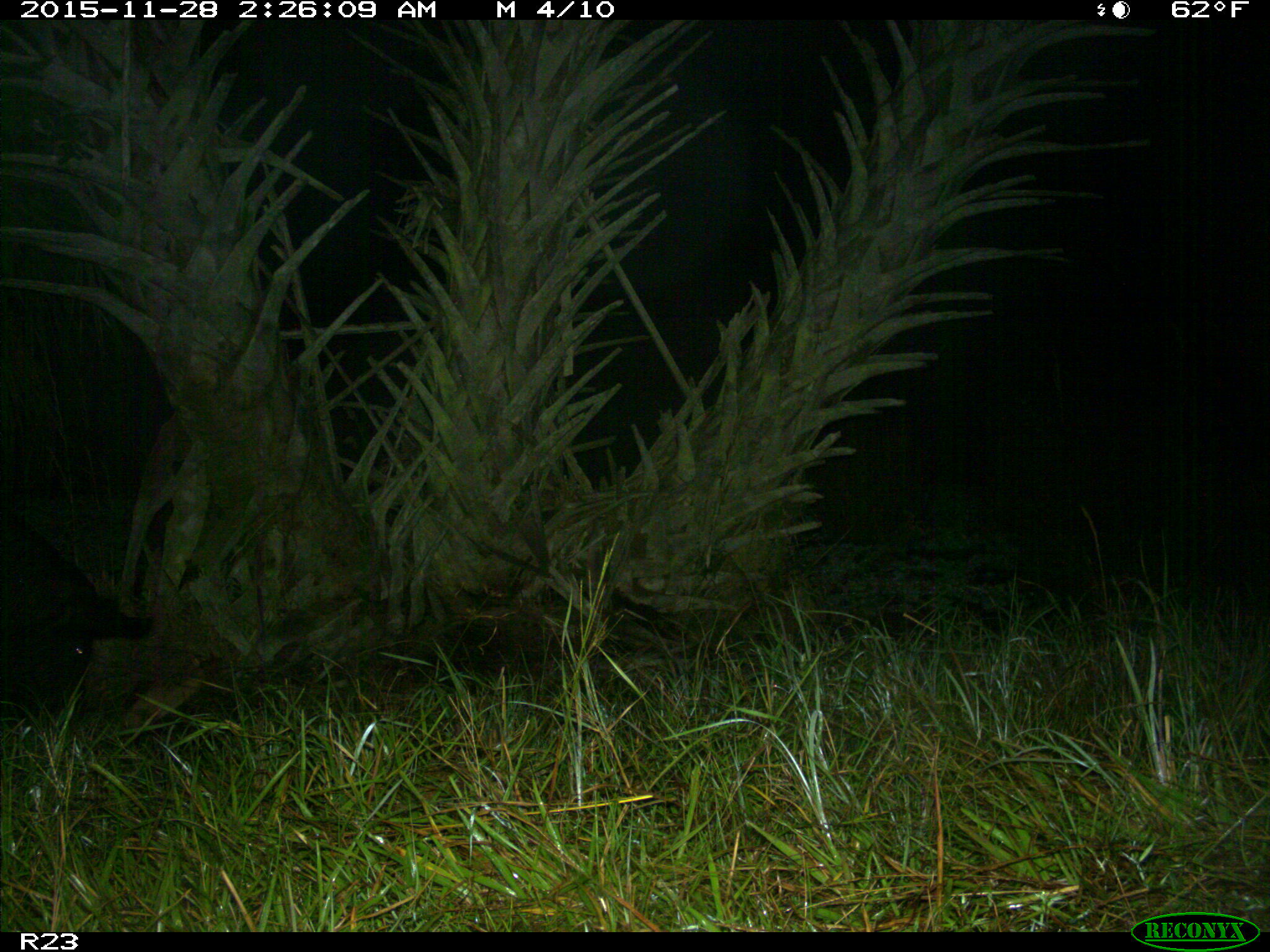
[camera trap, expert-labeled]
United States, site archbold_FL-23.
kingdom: Animalia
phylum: Chordata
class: Mammalia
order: Artiodactyla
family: Suidae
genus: Sus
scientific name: Sus scrofa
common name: wild boar